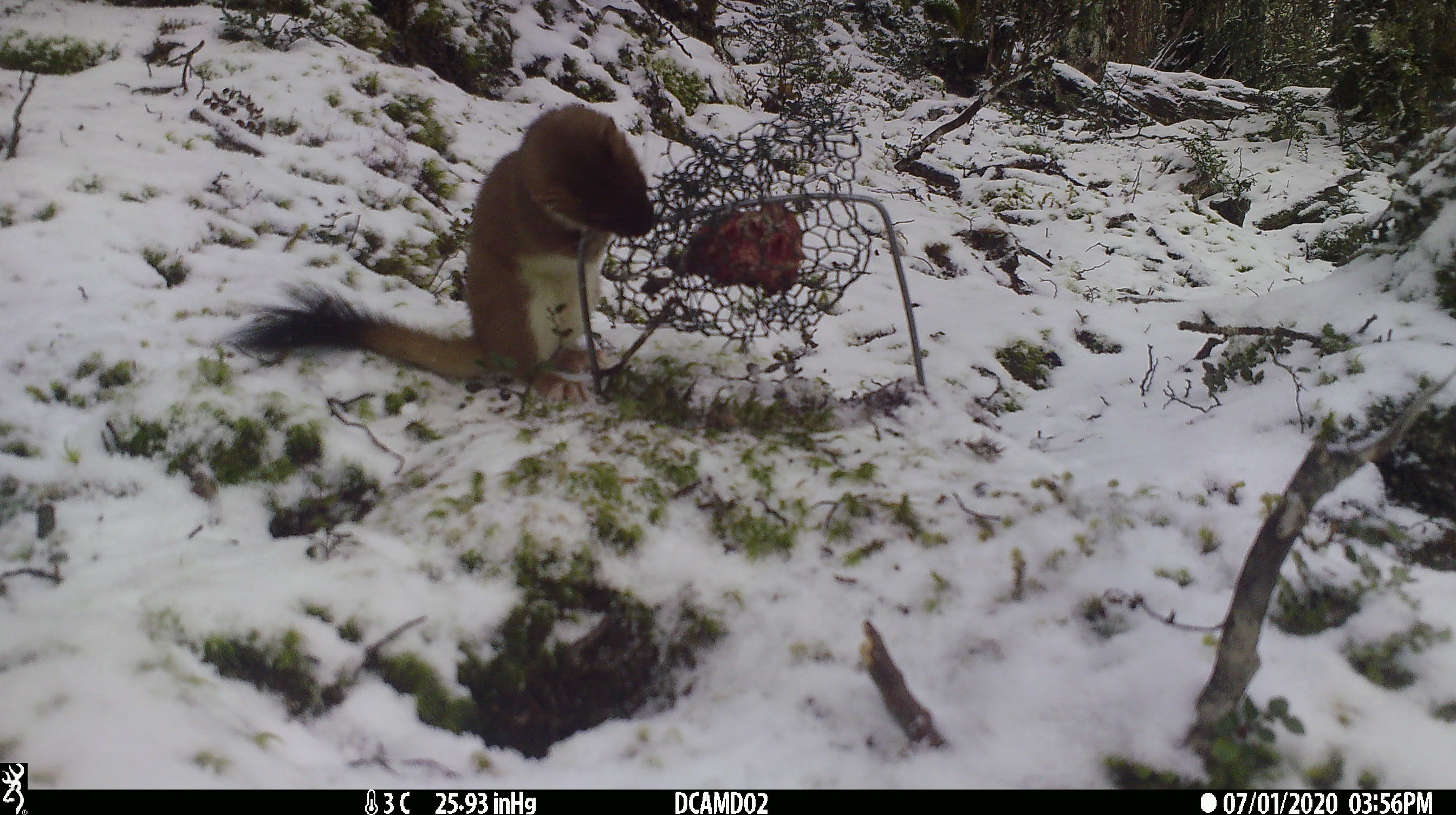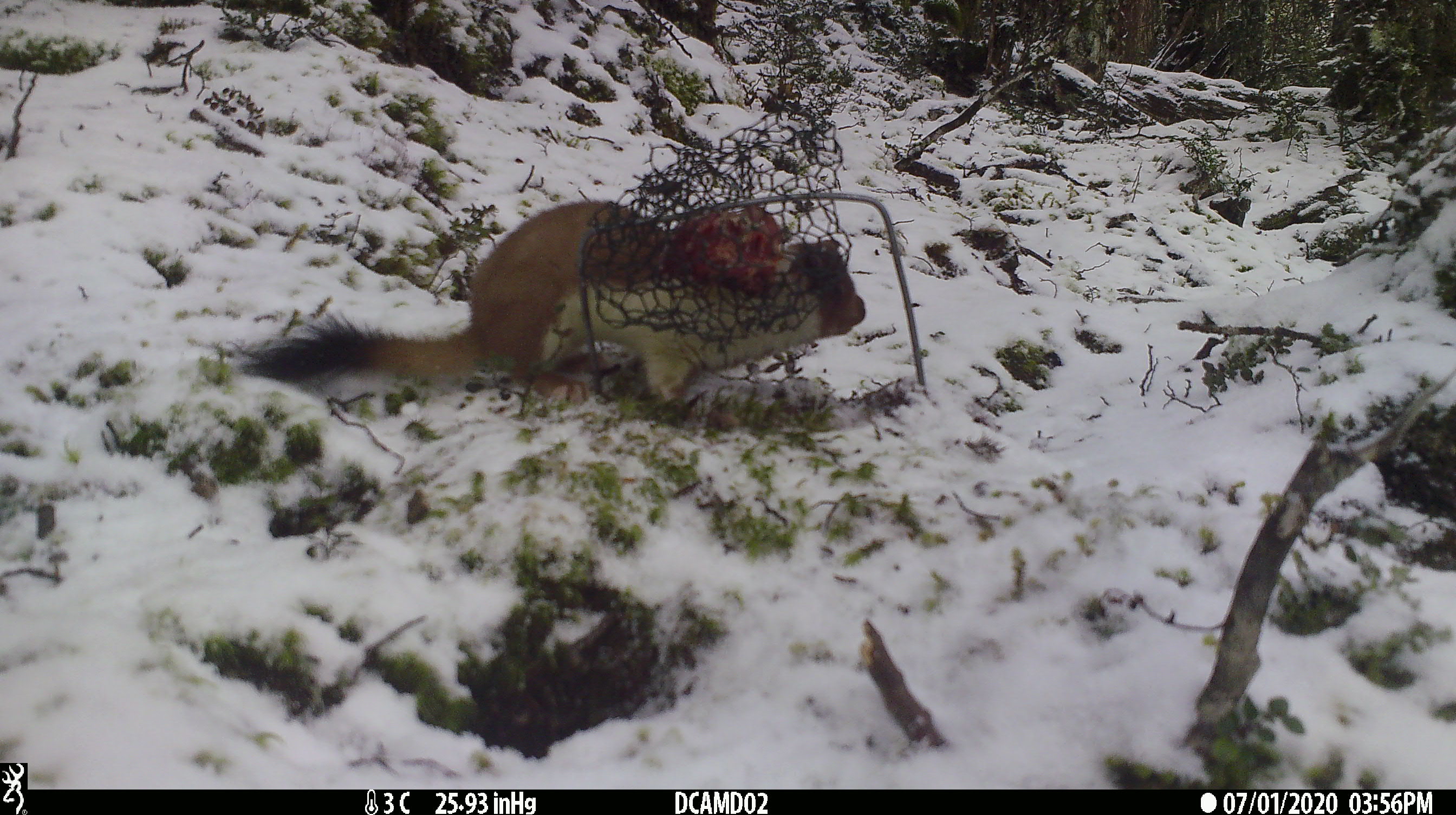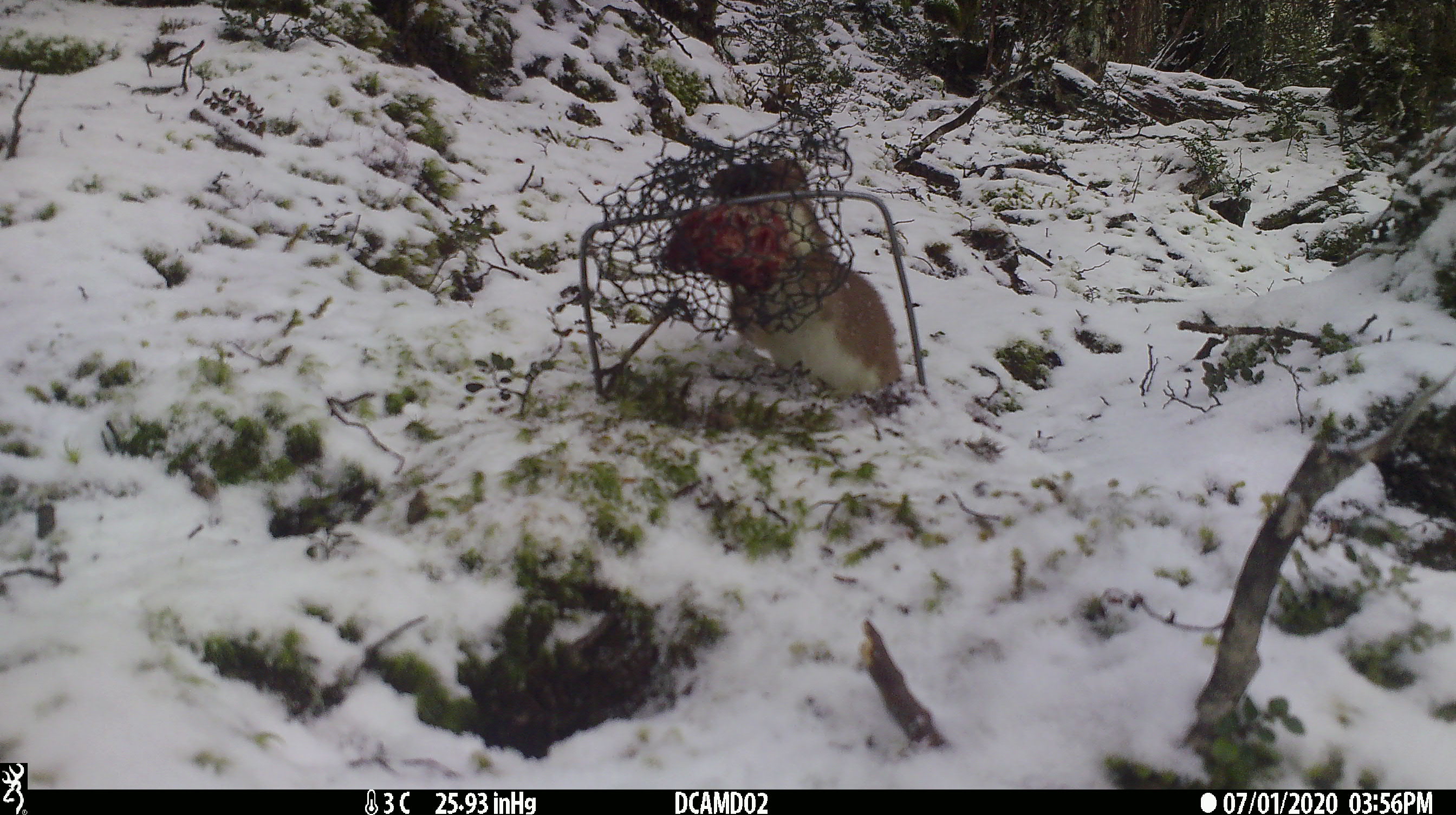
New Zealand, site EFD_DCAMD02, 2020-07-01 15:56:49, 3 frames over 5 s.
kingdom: Animalia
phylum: Chordata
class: Mammalia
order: Carnivora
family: Mustelidae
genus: Mustela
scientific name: Mustela erminea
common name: stoat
Stoat (Mustela erminea).